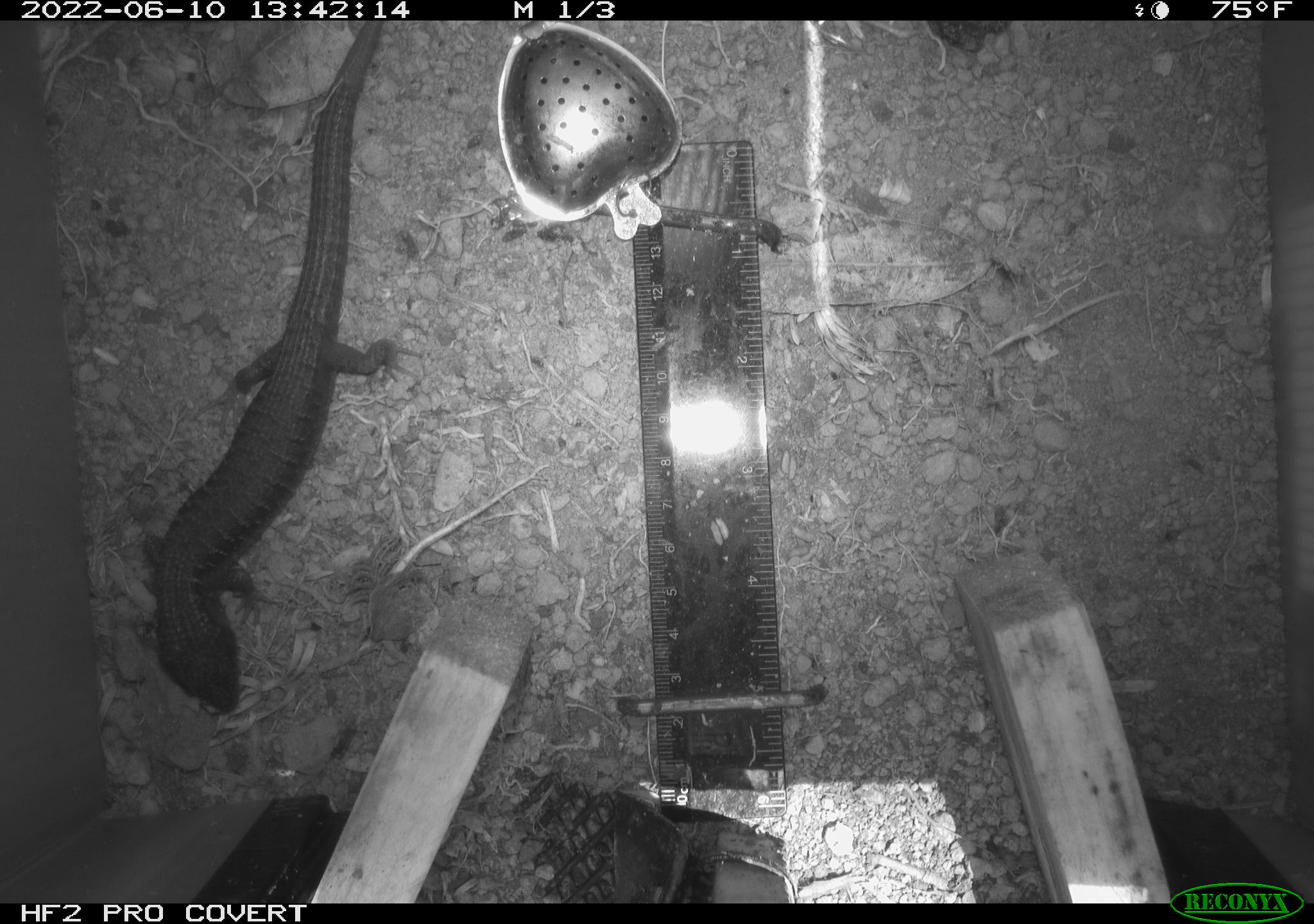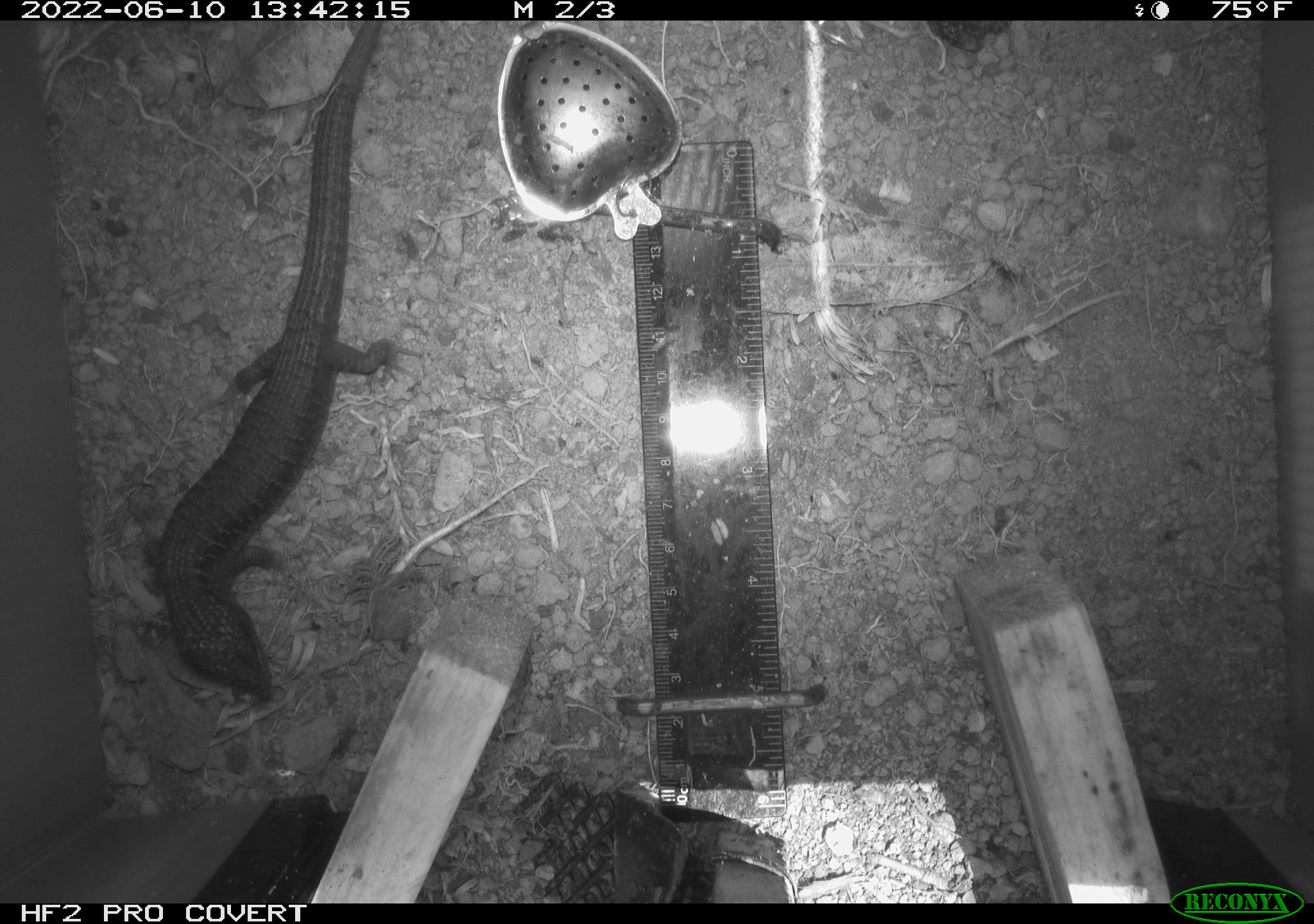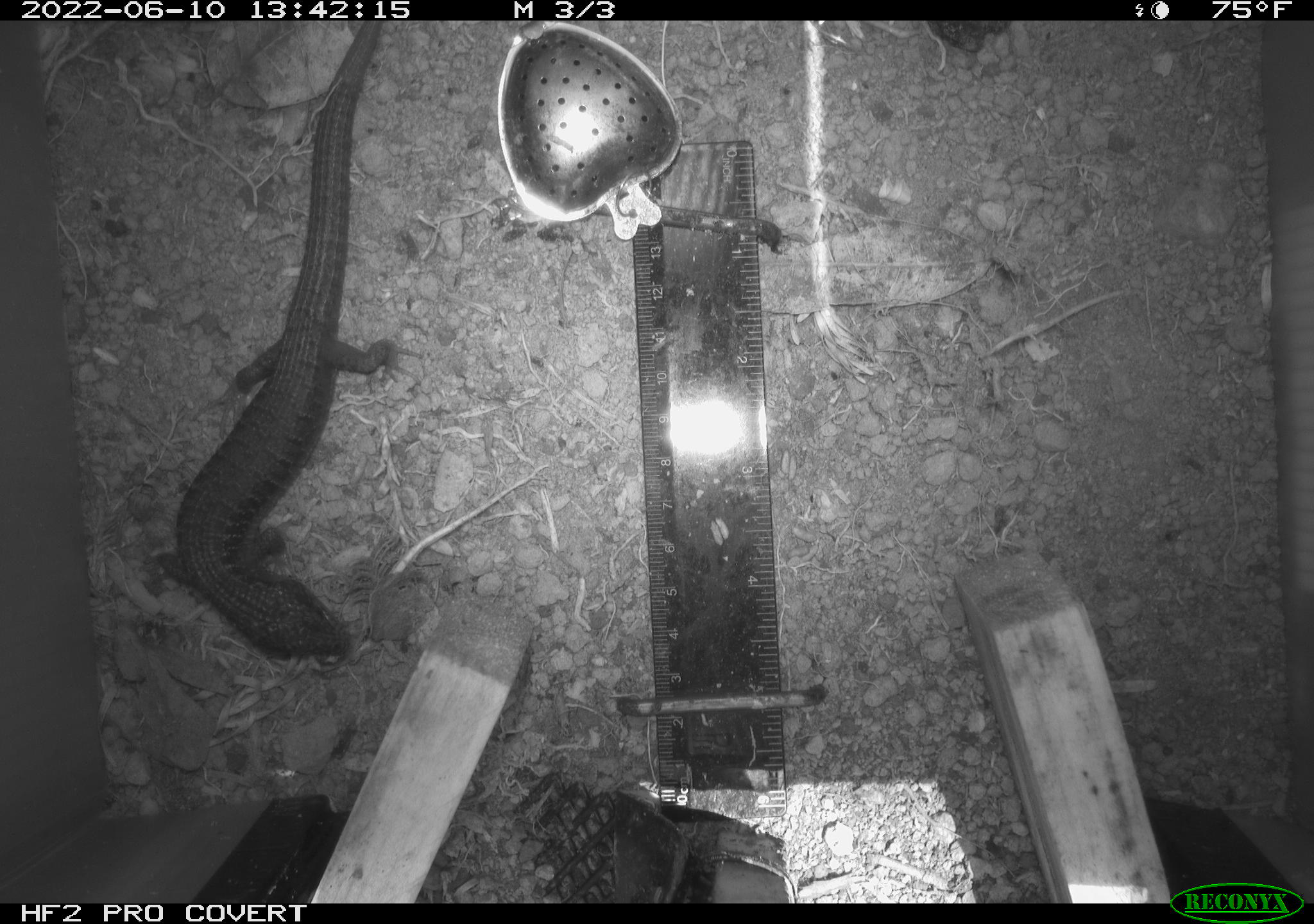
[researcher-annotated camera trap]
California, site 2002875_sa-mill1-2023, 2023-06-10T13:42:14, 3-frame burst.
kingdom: Animalia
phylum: Chordata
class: Reptilia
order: Squamata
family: Anguidae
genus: Elgaria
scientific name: Elgaria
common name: alligator lizards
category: elgaria species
Elgaria species (alligator lizards) (Elgaria).